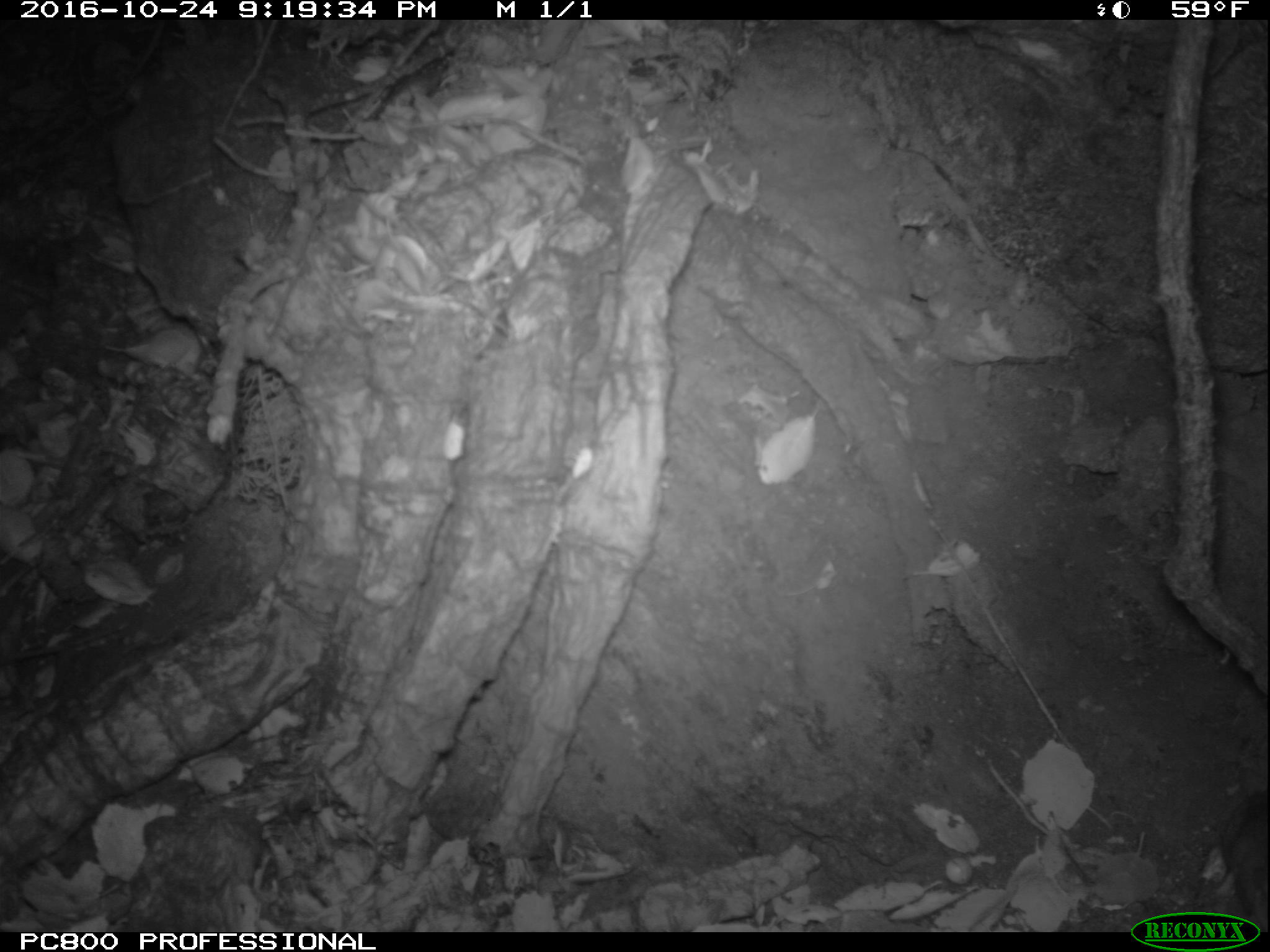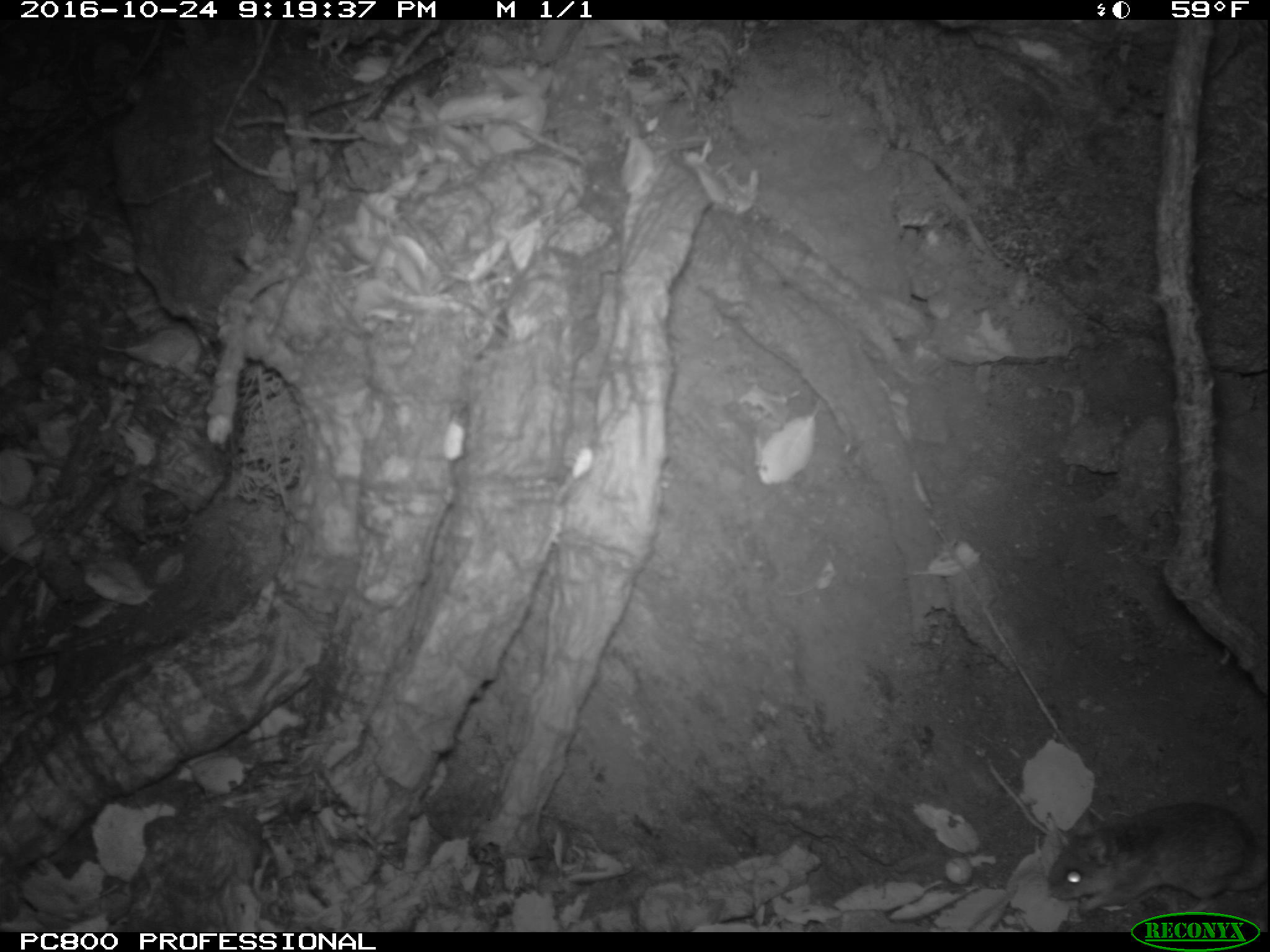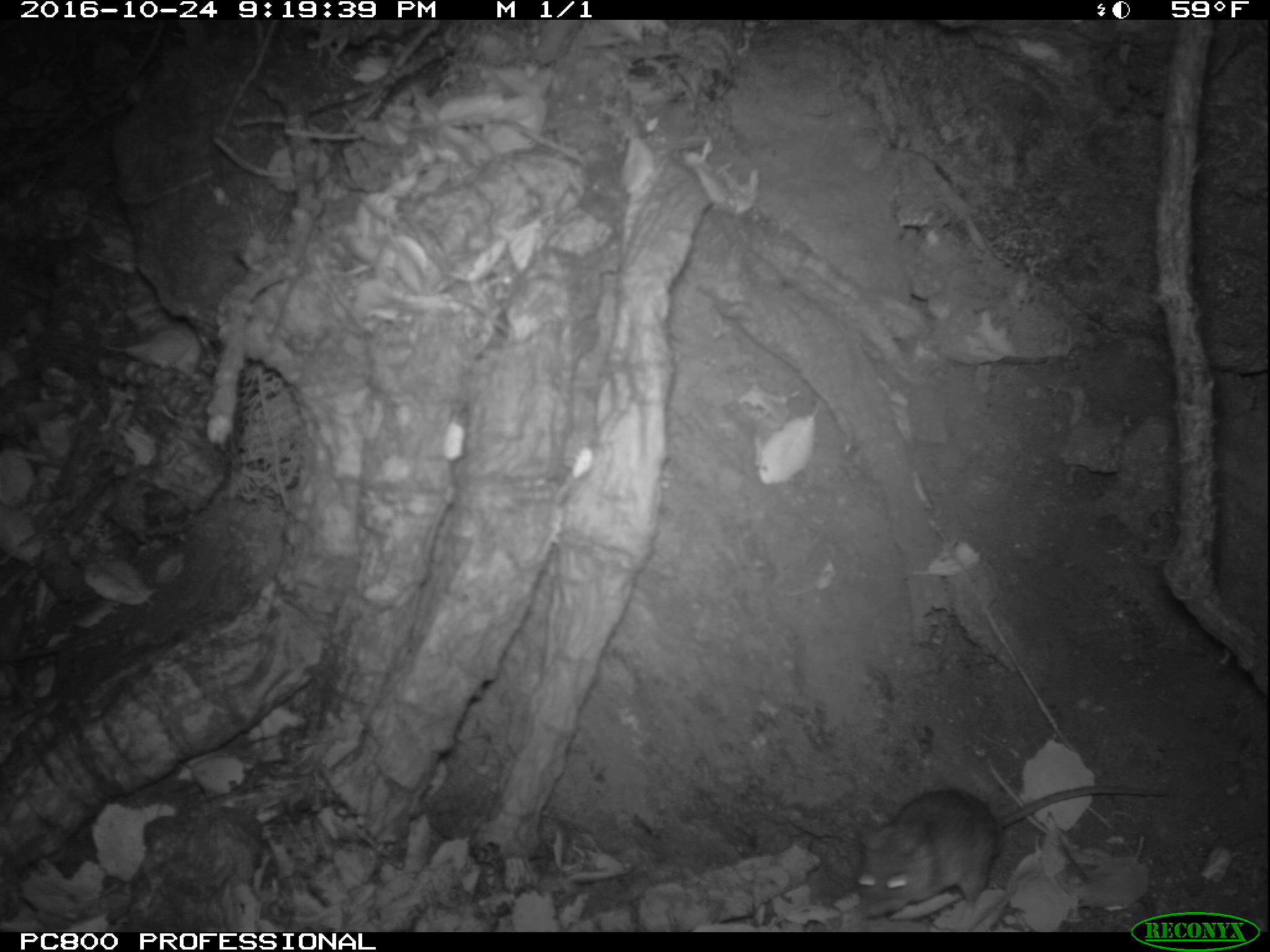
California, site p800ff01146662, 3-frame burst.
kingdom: Animalia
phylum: Chordata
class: Mammalia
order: Rodentia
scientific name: Rodentia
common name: rodent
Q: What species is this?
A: Rodent (Rodentia).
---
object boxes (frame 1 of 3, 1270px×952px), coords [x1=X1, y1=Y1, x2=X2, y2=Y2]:
rodent: [x1=1220, y1=782, x2=1269, y2=931]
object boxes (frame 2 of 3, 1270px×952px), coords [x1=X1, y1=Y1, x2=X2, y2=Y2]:
rodent: [x1=1048, y1=800, x2=1269, y2=916]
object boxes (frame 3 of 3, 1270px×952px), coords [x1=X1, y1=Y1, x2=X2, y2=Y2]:
rodent: [x1=856, y1=789, x2=1165, y2=919]